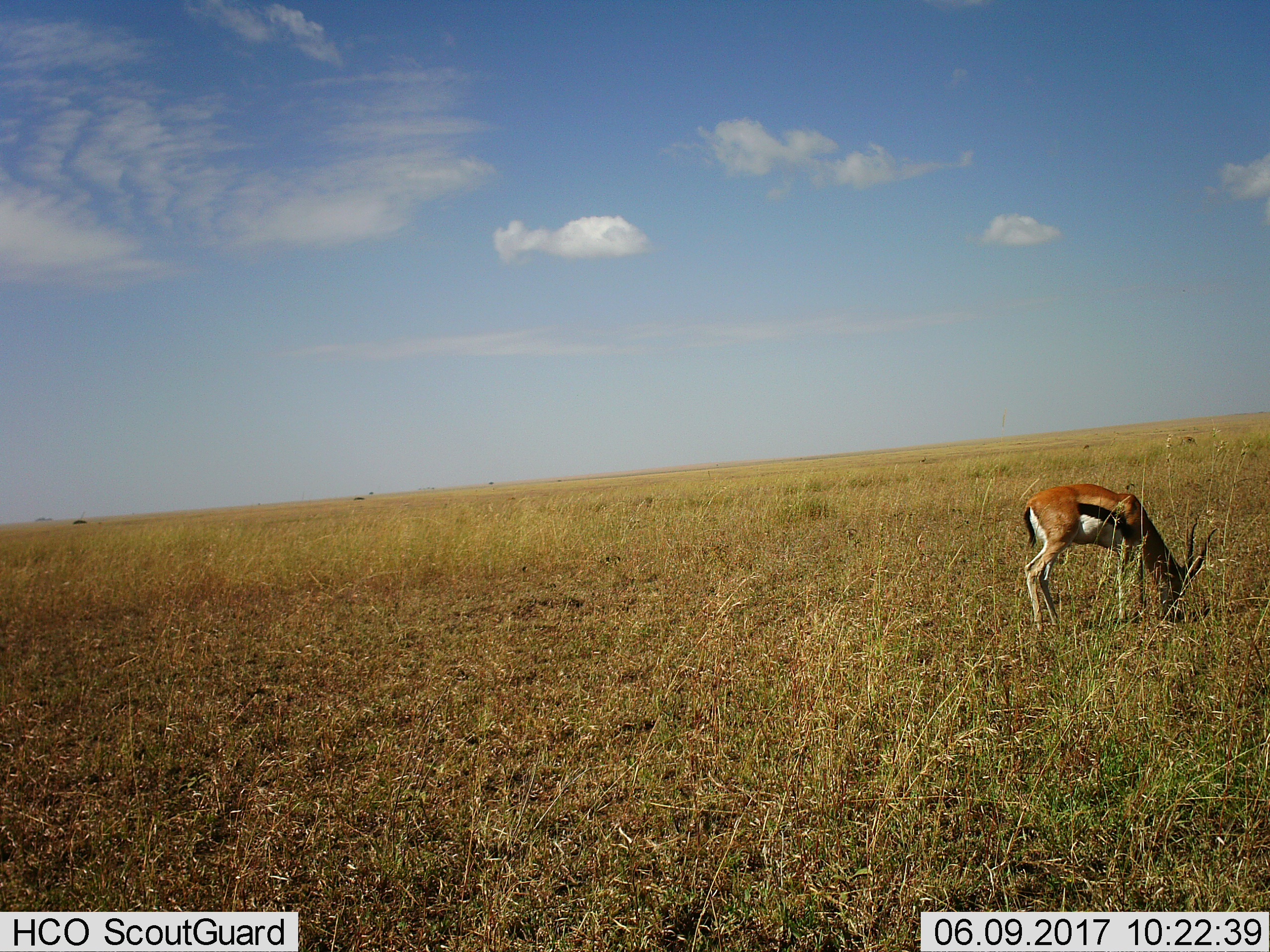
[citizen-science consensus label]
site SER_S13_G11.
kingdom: Animalia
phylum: Chordata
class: Mammalia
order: Artiodactyla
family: Bovidae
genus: Eudorcas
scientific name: Eudorcas thomsonii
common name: thomson's gazelle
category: gazellethomsons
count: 1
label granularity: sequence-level